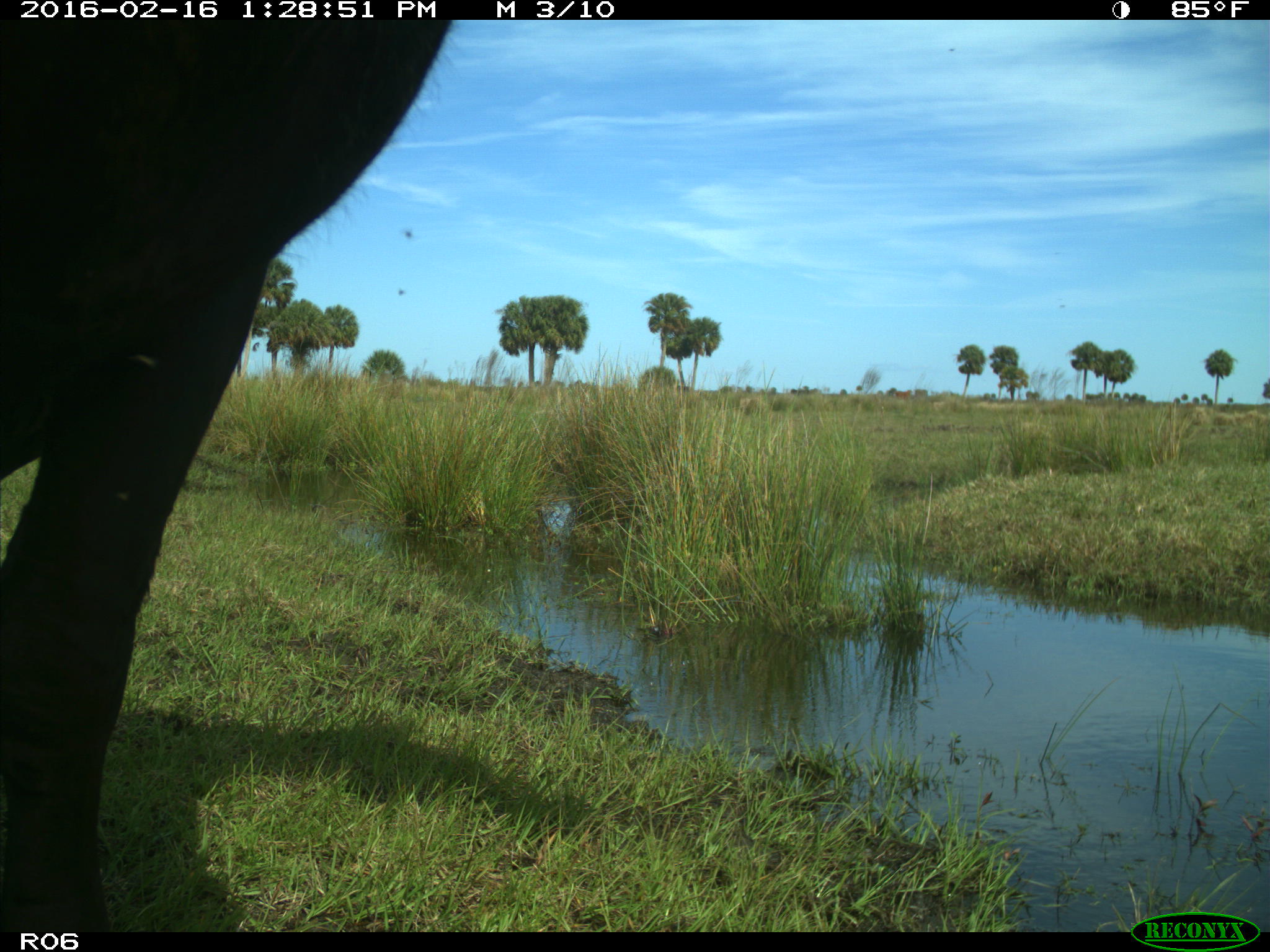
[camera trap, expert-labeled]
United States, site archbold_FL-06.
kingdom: Animalia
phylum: Chordata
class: Mammalia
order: Artiodactyla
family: Bovidae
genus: Bos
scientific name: Bos taurus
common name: domestic cow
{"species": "Bos taurus (domestic cow)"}